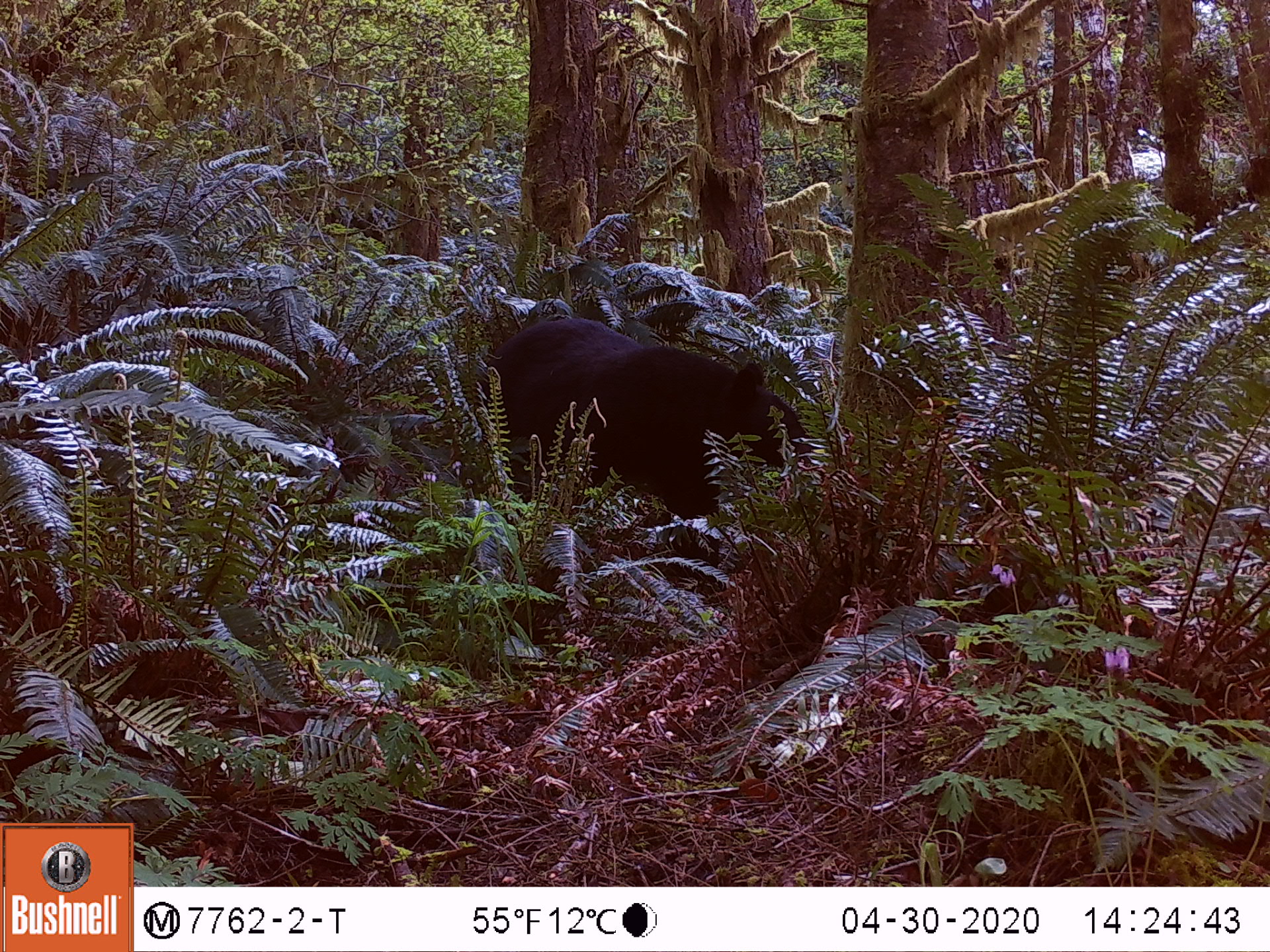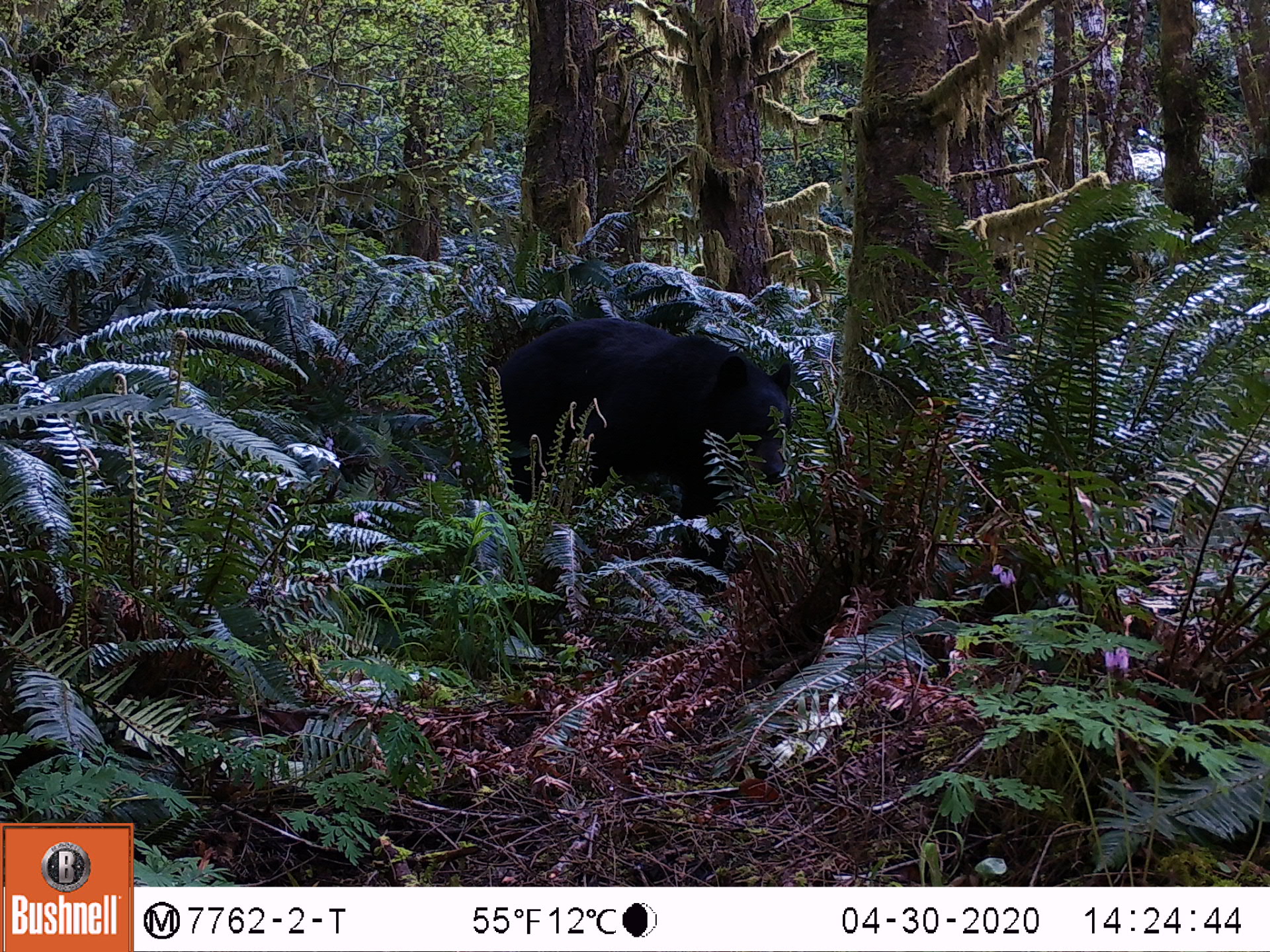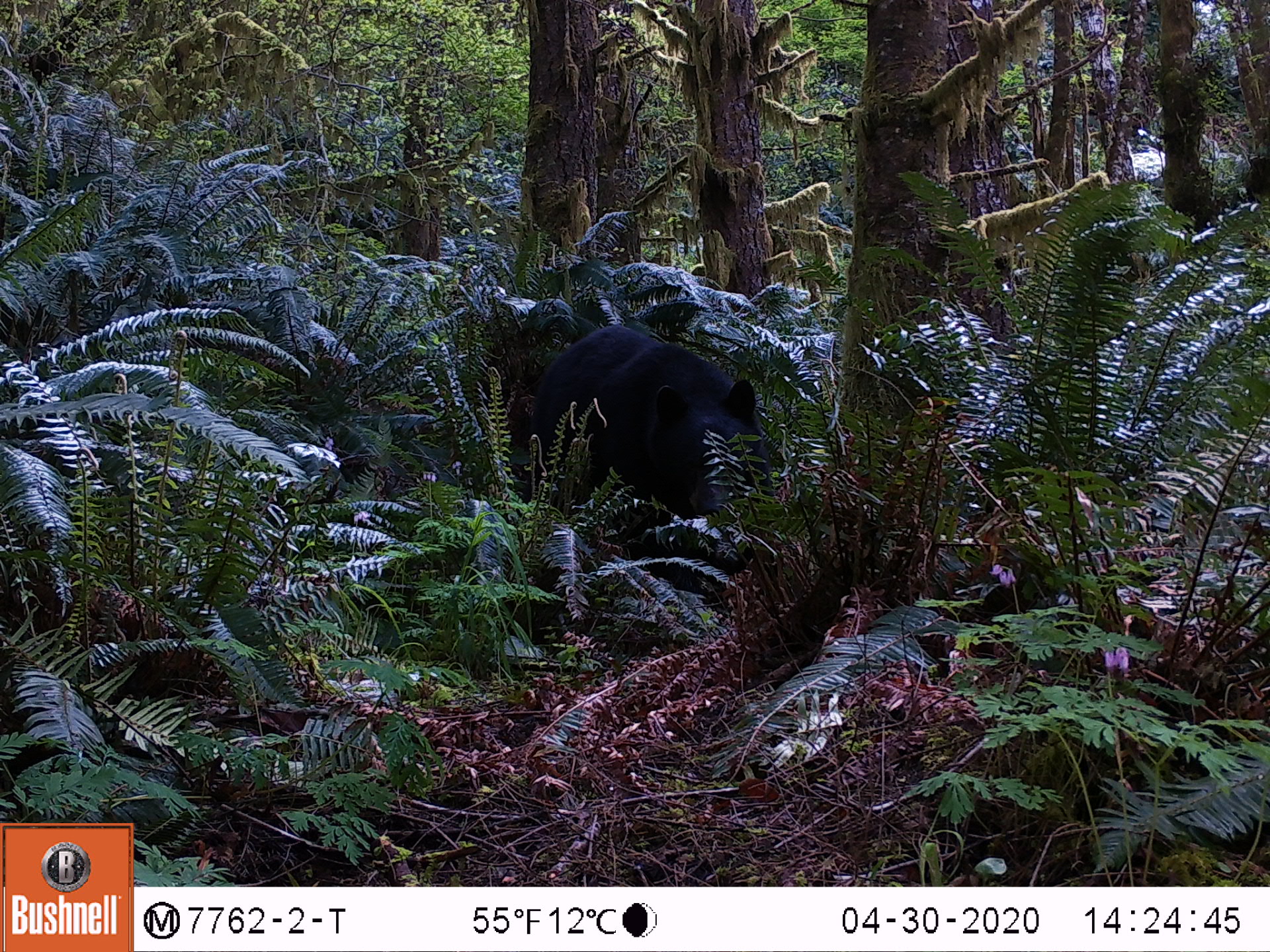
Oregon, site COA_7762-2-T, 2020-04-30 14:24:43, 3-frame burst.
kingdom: Animalia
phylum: Chordata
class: Mammalia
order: Carnivora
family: Ursidae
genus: Ursus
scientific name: Ursus americanus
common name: american black bear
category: black bear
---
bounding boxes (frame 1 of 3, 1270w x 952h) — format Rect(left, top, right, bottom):
black bear: Rect(482, 310, 831, 582)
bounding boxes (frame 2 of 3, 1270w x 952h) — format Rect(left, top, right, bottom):
black bear: Rect(502, 312, 810, 570)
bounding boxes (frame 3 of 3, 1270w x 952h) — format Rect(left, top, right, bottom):
black bear: Rect(547, 316, 774, 586)